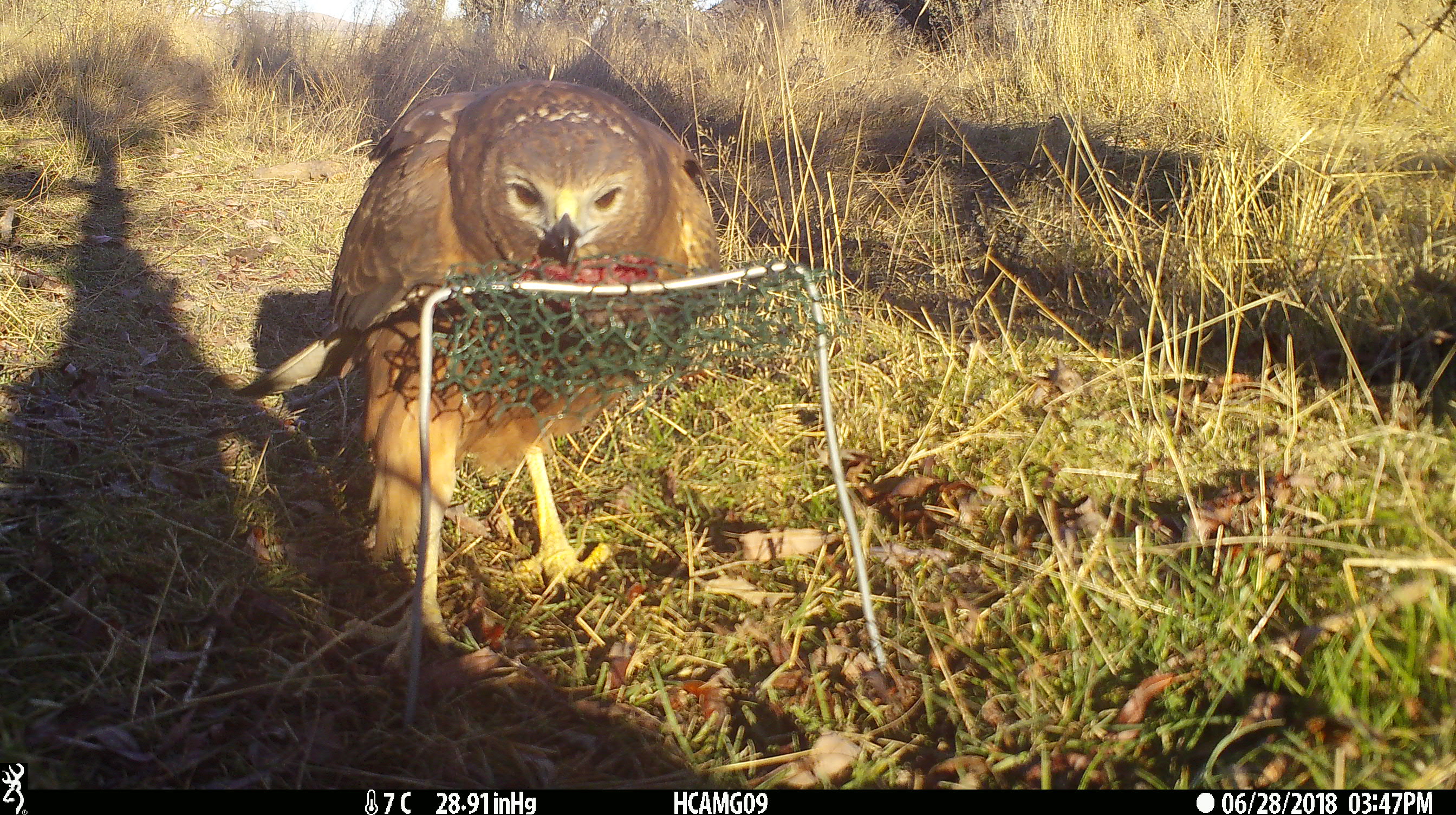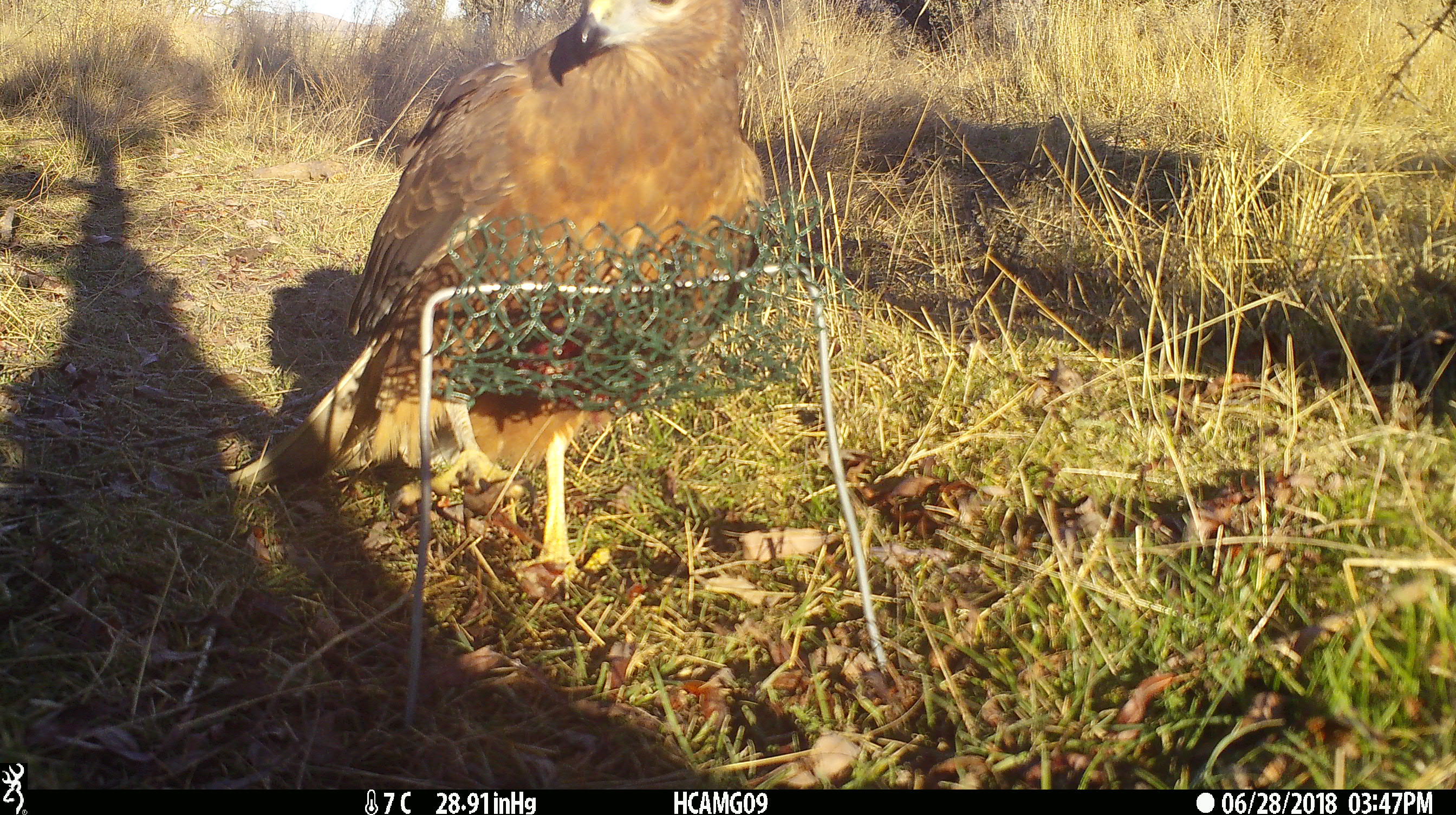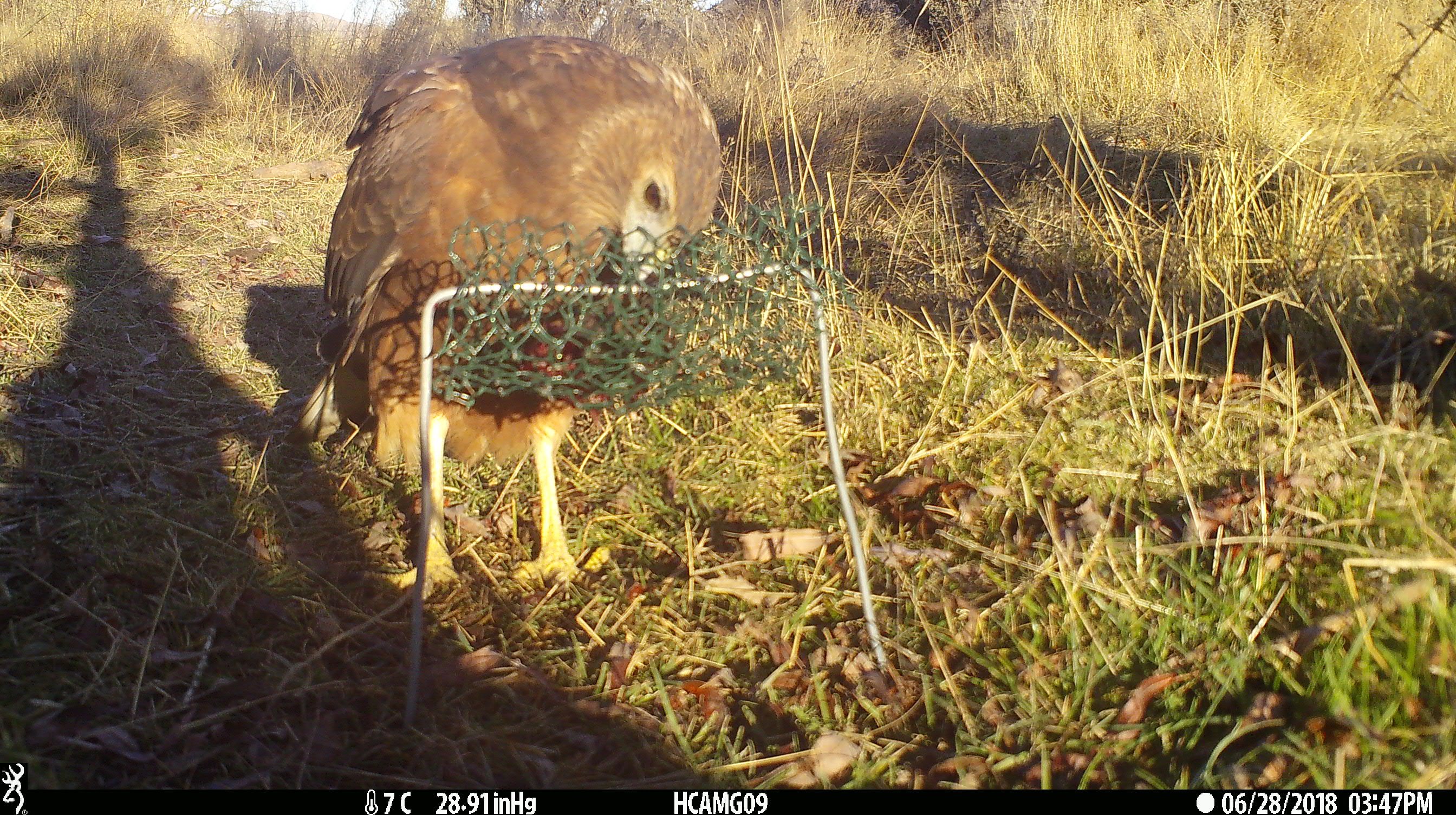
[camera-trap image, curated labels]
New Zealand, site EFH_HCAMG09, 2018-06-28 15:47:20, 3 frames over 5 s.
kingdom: Animalia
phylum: Chordata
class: Aves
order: Accipitriformes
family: Accipitridae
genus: Circus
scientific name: Circus approximans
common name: swamp harrier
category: harrier